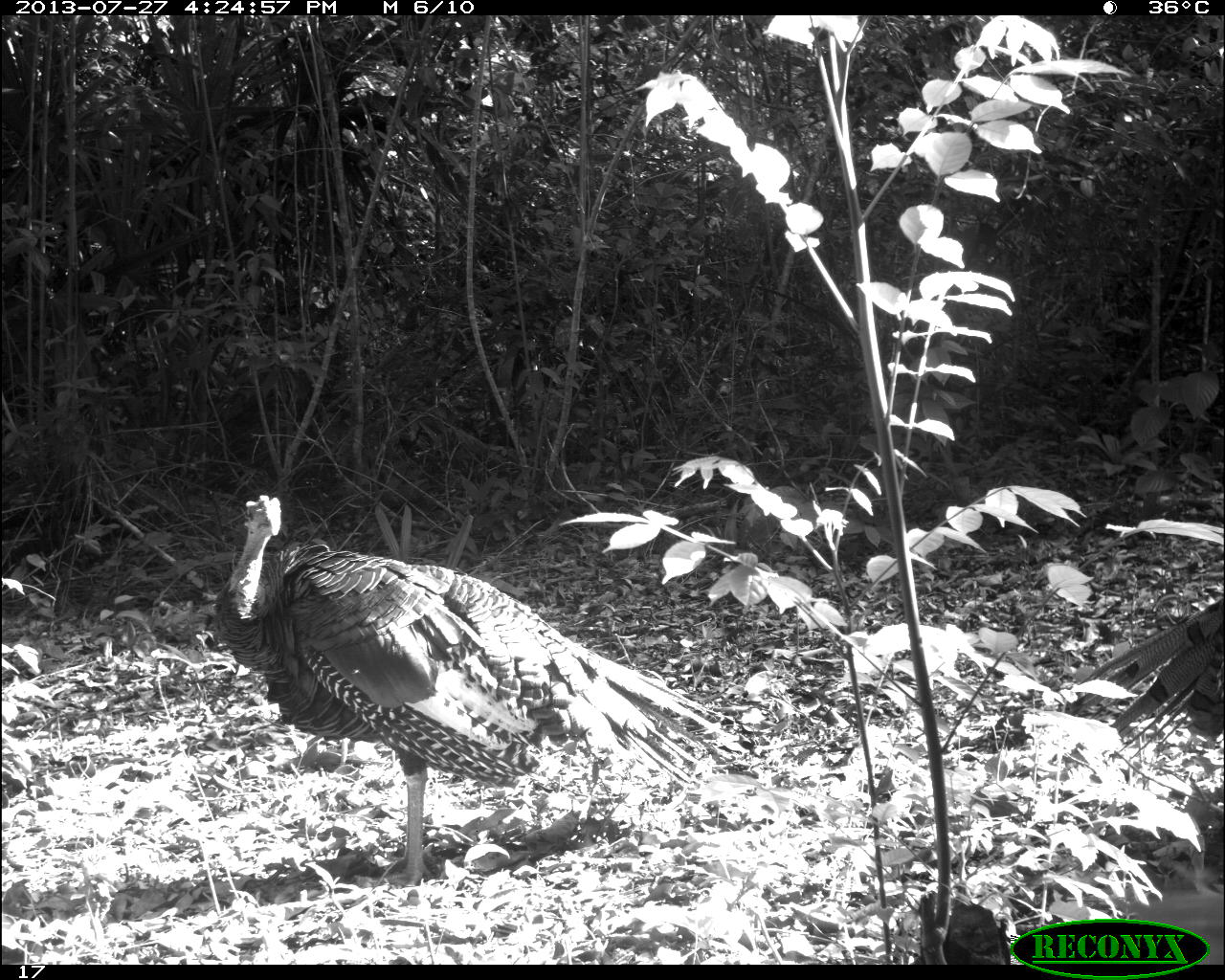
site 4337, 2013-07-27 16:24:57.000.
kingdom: Animalia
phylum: Chordata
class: Aves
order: Galliformes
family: Phasianidae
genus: Meleagris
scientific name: Meleagris ocellata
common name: ocellated turkey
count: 2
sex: male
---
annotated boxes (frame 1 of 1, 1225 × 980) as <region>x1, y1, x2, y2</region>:
meleagris ocellata: <region>214, 492, 723, 885</region>; <region>1067, 597, 1223, 759</region>; <region>908, 887, 1223, 964</region>